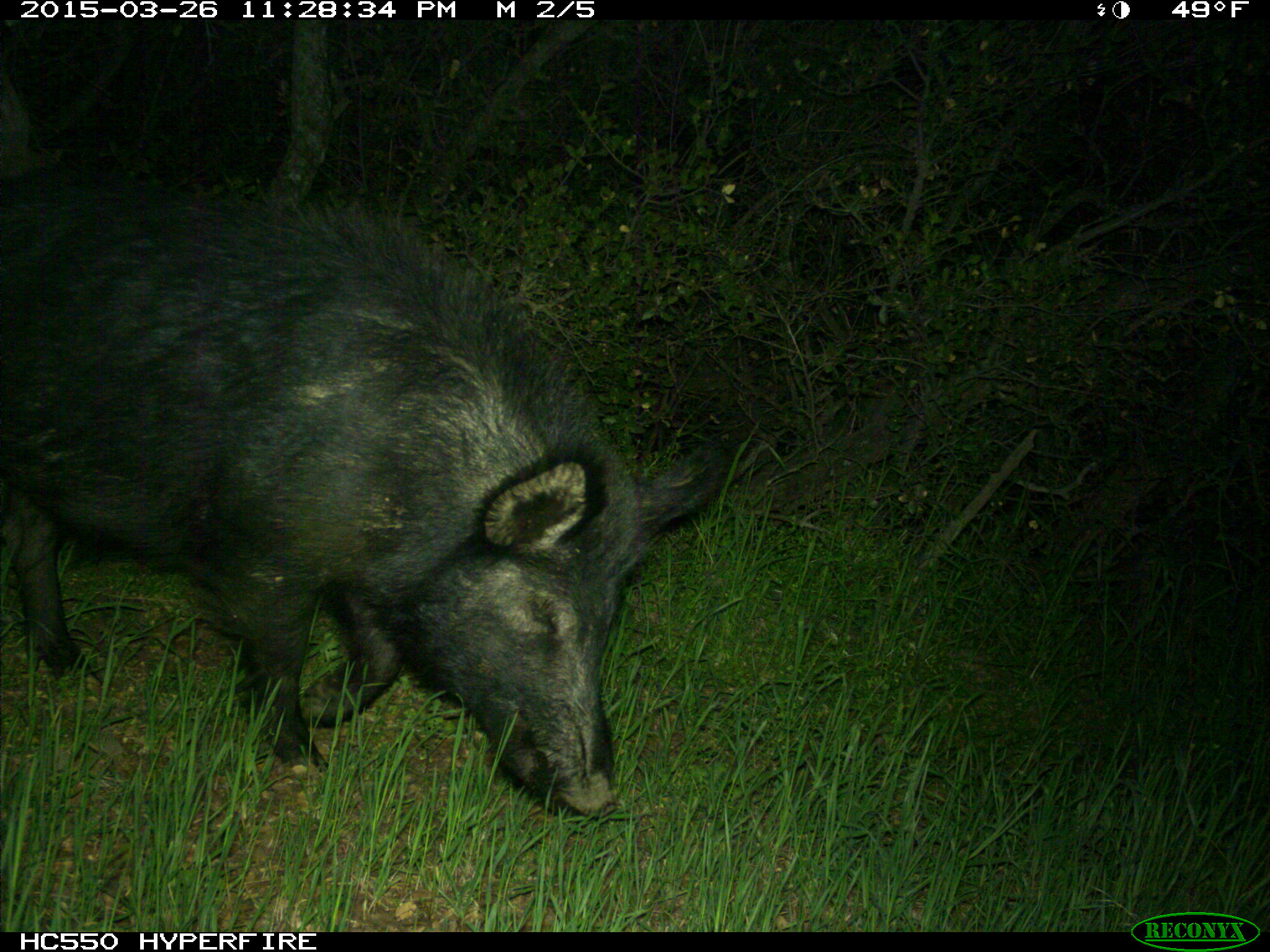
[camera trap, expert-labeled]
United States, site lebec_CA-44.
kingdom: Animalia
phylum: Chordata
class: Mammalia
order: Artiodactyla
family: Suidae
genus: Sus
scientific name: Sus scrofa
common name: wild boar